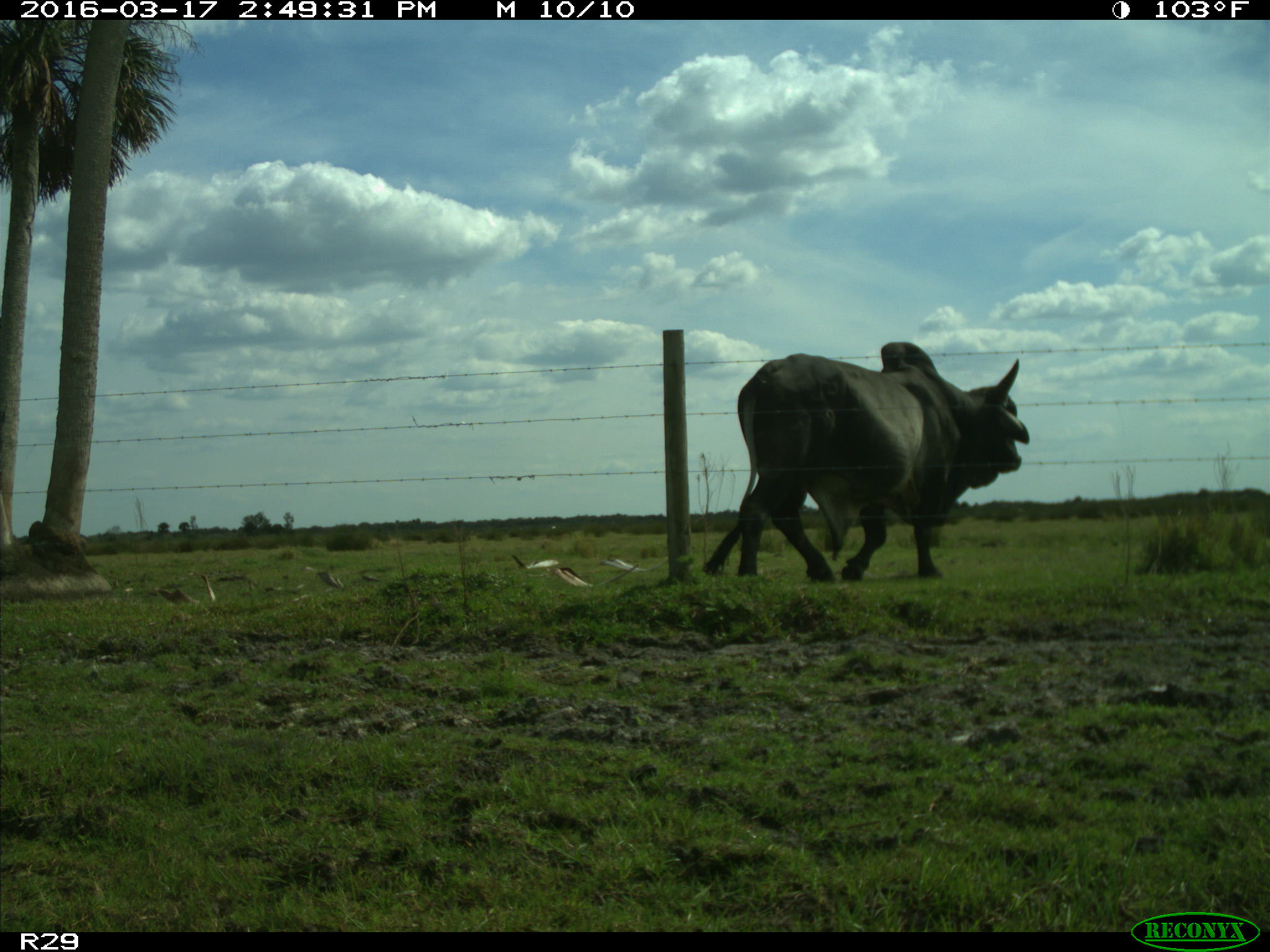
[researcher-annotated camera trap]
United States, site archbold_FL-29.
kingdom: Animalia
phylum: Chordata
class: Mammalia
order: Artiodactyla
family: Bovidae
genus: Bos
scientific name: Bos taurus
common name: domestic cow